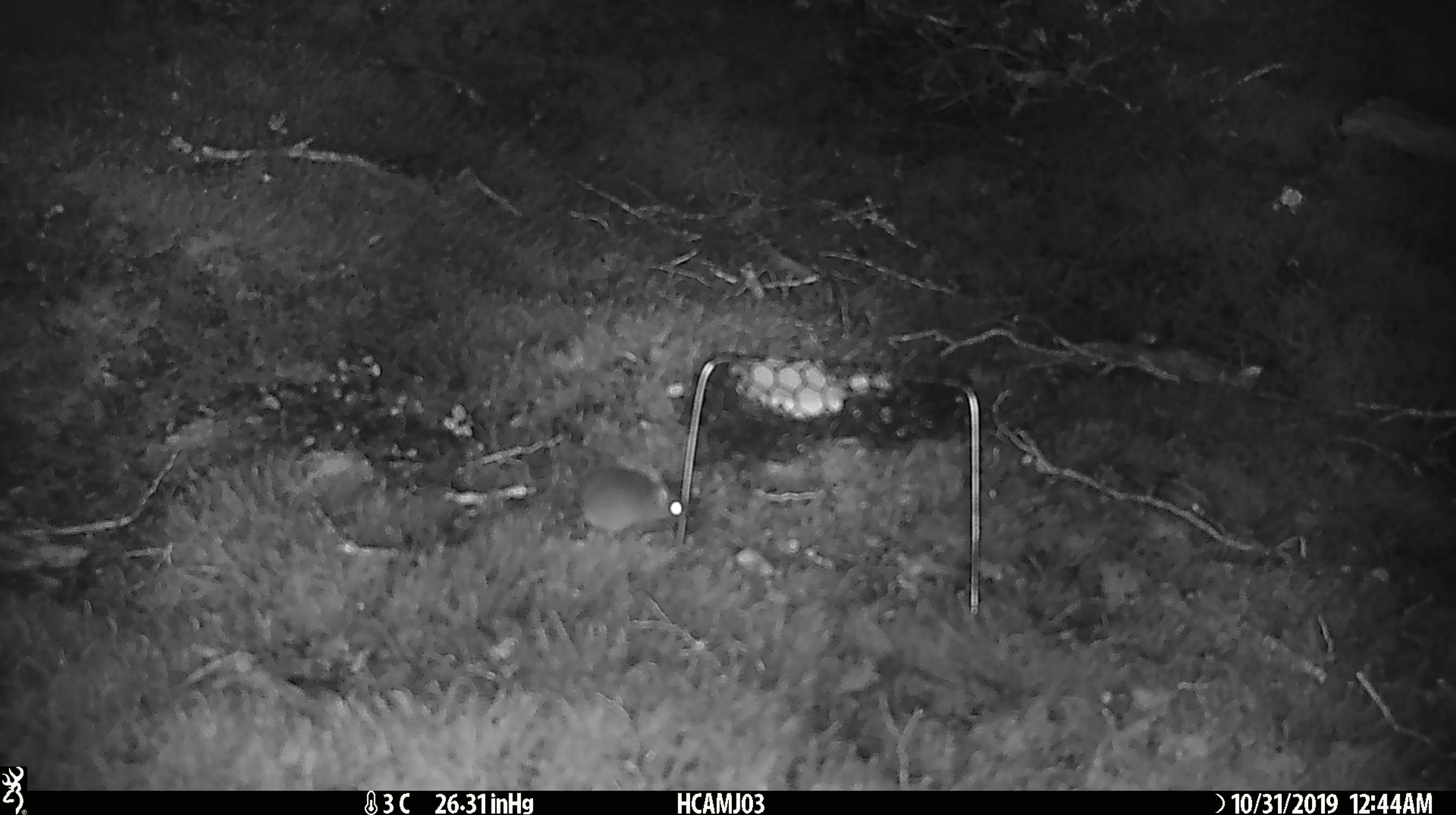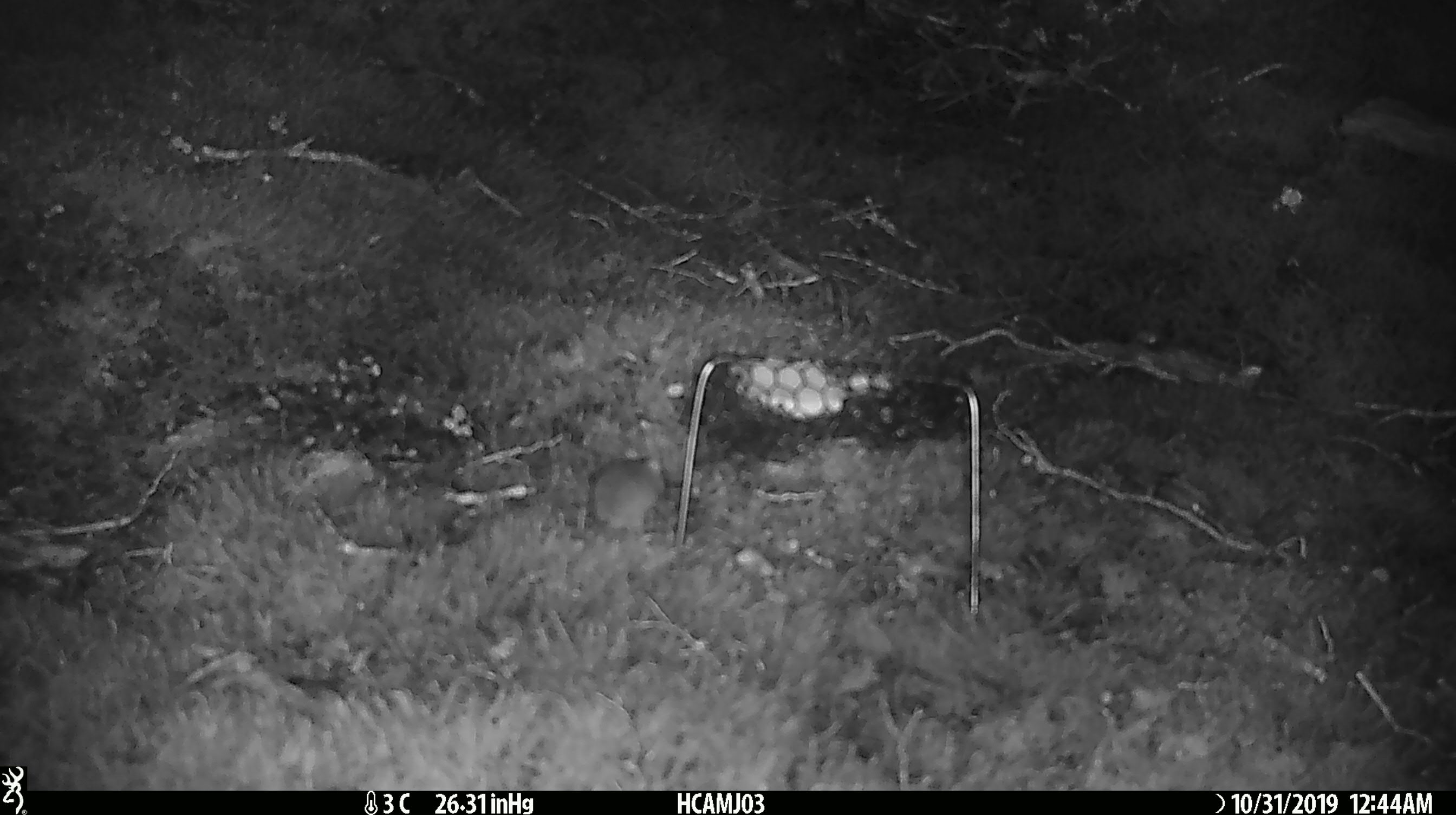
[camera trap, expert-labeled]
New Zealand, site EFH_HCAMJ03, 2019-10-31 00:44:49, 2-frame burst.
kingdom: Animalia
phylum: Chordata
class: Mammalia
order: Rodentia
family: Muridae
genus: Mus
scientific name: Mus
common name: mouse